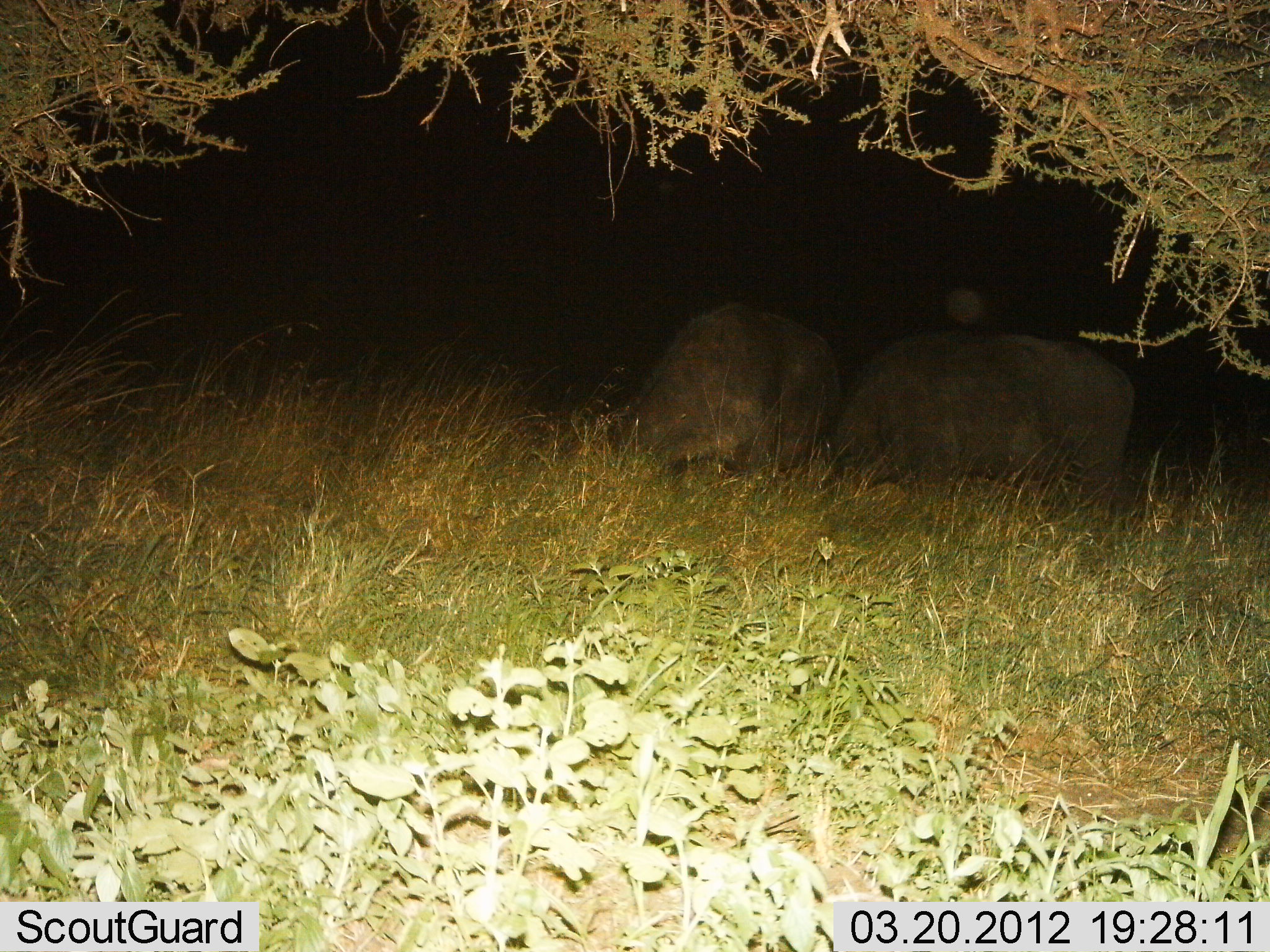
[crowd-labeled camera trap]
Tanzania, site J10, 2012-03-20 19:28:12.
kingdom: Animalia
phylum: Chordata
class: Mammalia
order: Artiodactyla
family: Bovidae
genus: Syncerus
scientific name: Syncerus caffer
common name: cape buffalo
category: buffalo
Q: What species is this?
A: Buffalo (cape buffalo) (Syncerus caffer).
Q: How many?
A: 2.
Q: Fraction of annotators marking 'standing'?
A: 44%.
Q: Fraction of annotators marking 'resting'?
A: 11%.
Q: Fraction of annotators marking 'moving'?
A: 0%.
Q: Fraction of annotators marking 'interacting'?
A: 0%.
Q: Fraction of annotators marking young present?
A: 0%.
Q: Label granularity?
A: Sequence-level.